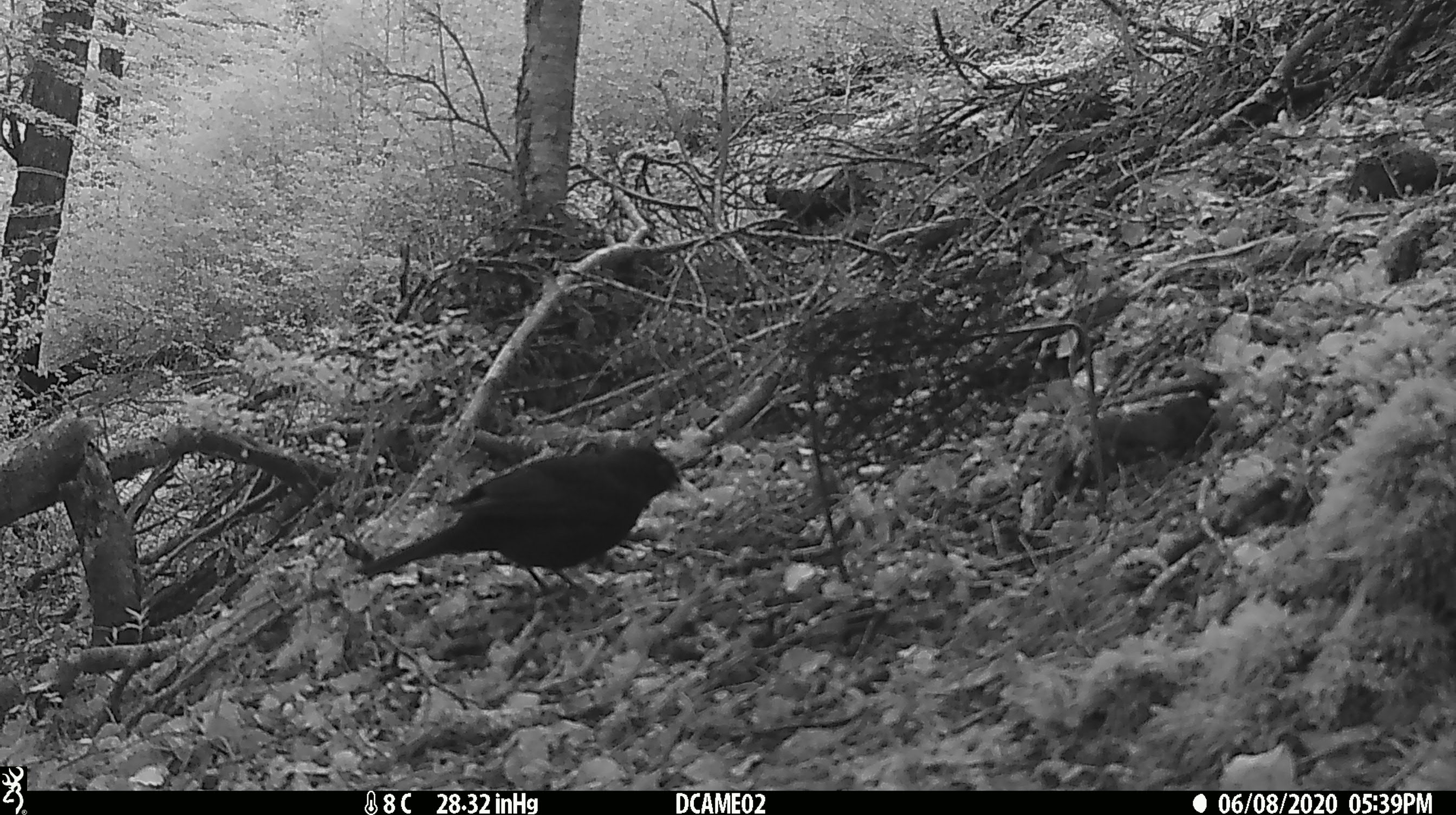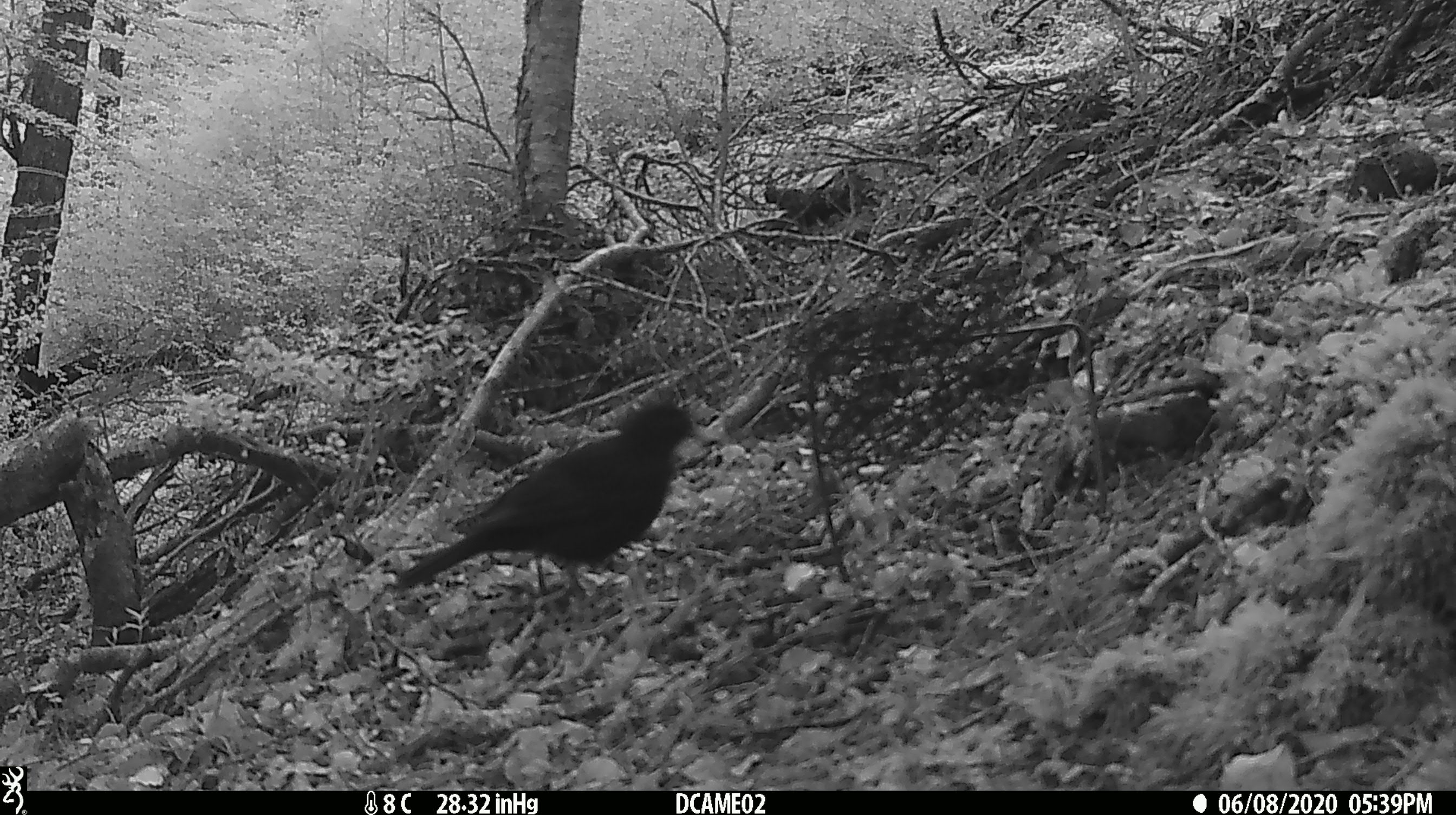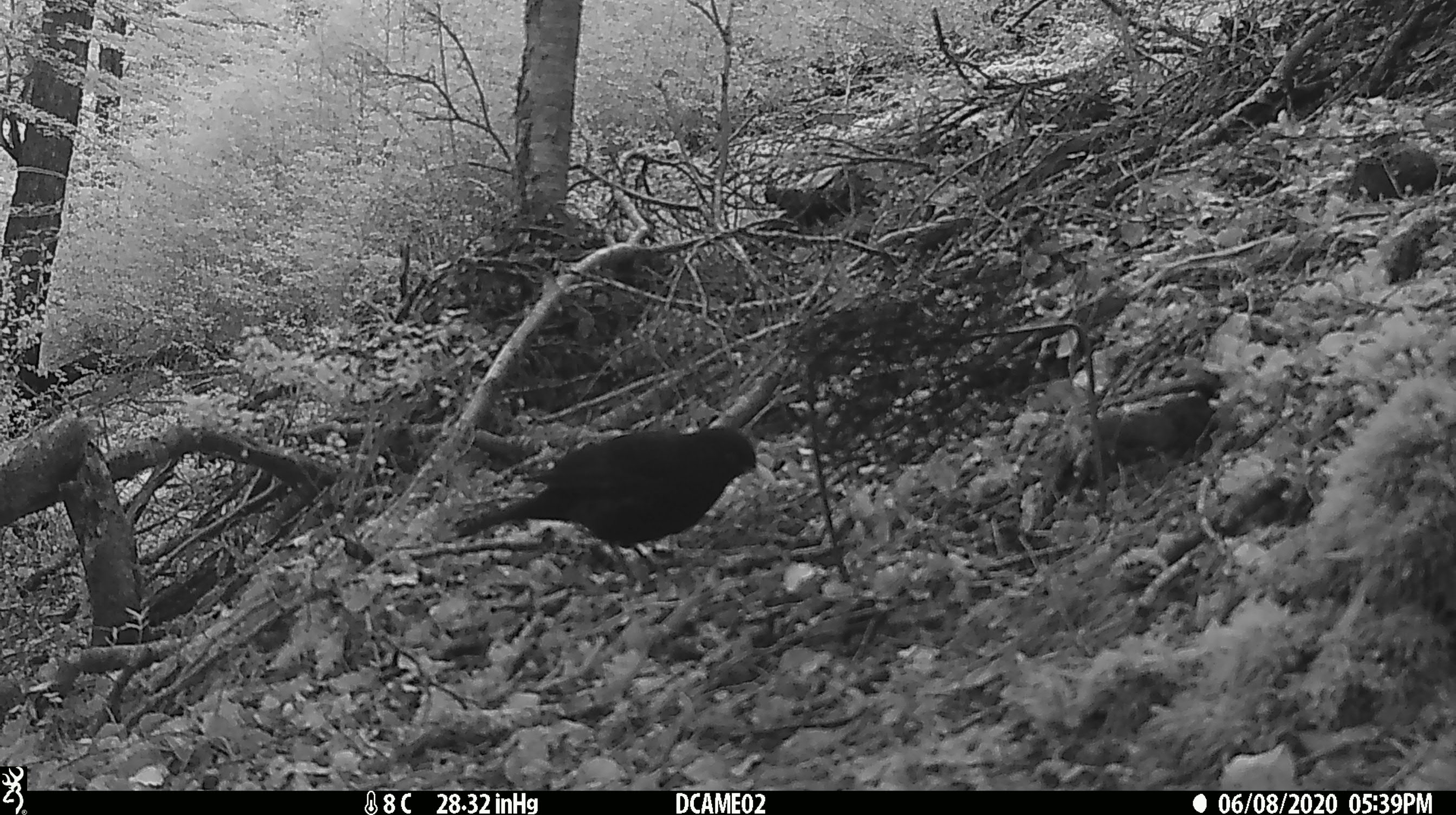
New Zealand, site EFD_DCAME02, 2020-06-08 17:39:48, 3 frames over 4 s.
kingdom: Animalia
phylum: Chordata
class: Aves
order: Passeriformes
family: Turdidae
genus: Turdus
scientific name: Turdus merula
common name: eurasian blackbird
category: blackbird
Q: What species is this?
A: Blackbird (eurasian blackbird) (Turdus merula).